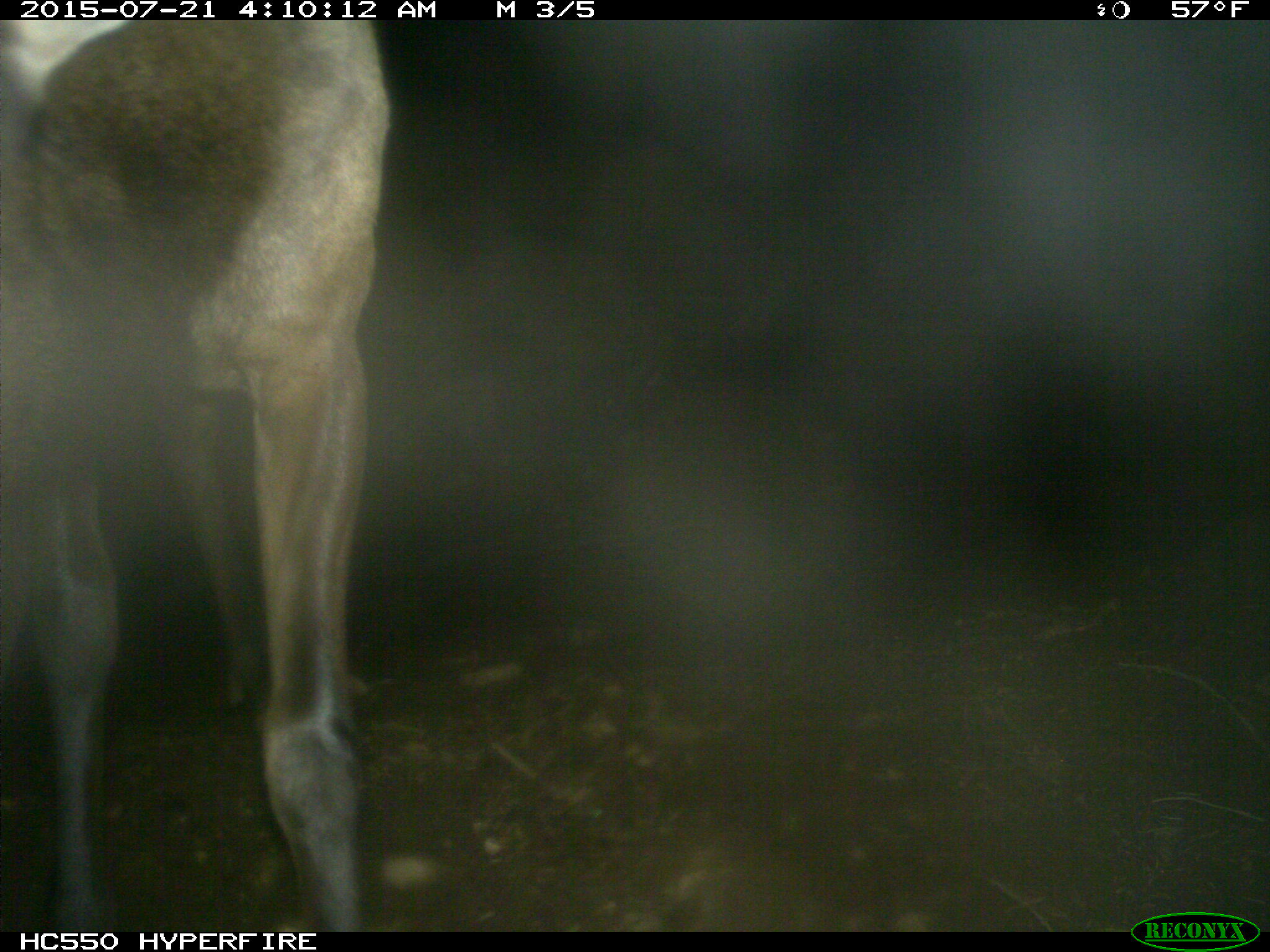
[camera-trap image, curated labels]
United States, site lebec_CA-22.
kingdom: Animalia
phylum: Chordata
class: Mammalia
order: Artiodactyla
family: Cervidae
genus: Cervus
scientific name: Cervus canadensis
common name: elk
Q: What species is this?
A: Cervus canadensis (elk).